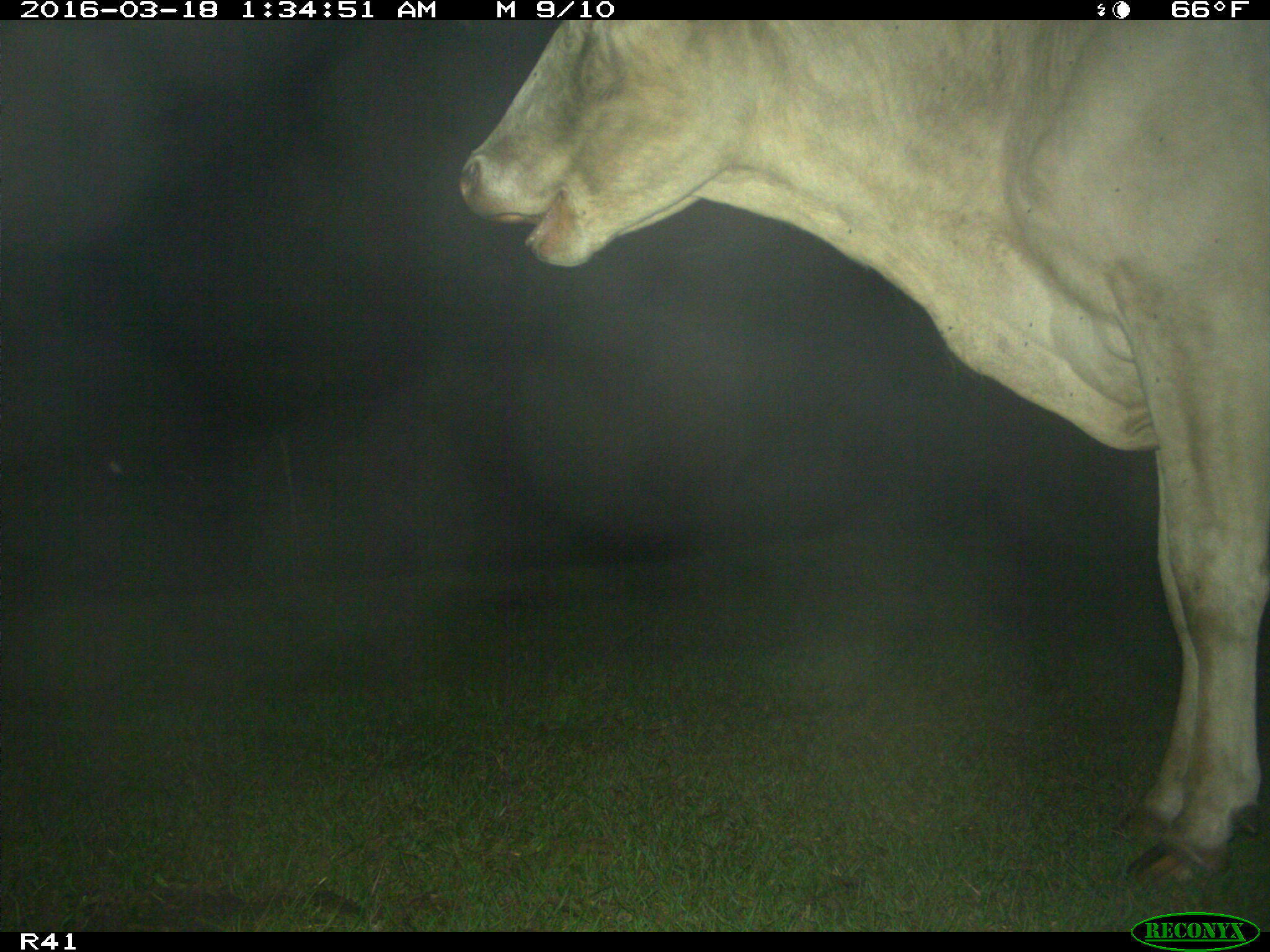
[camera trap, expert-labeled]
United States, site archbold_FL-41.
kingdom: Animalia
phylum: Chordata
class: Mammalia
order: Artiodactyla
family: Bovidae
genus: Bos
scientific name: Bos taurus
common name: domestic cow